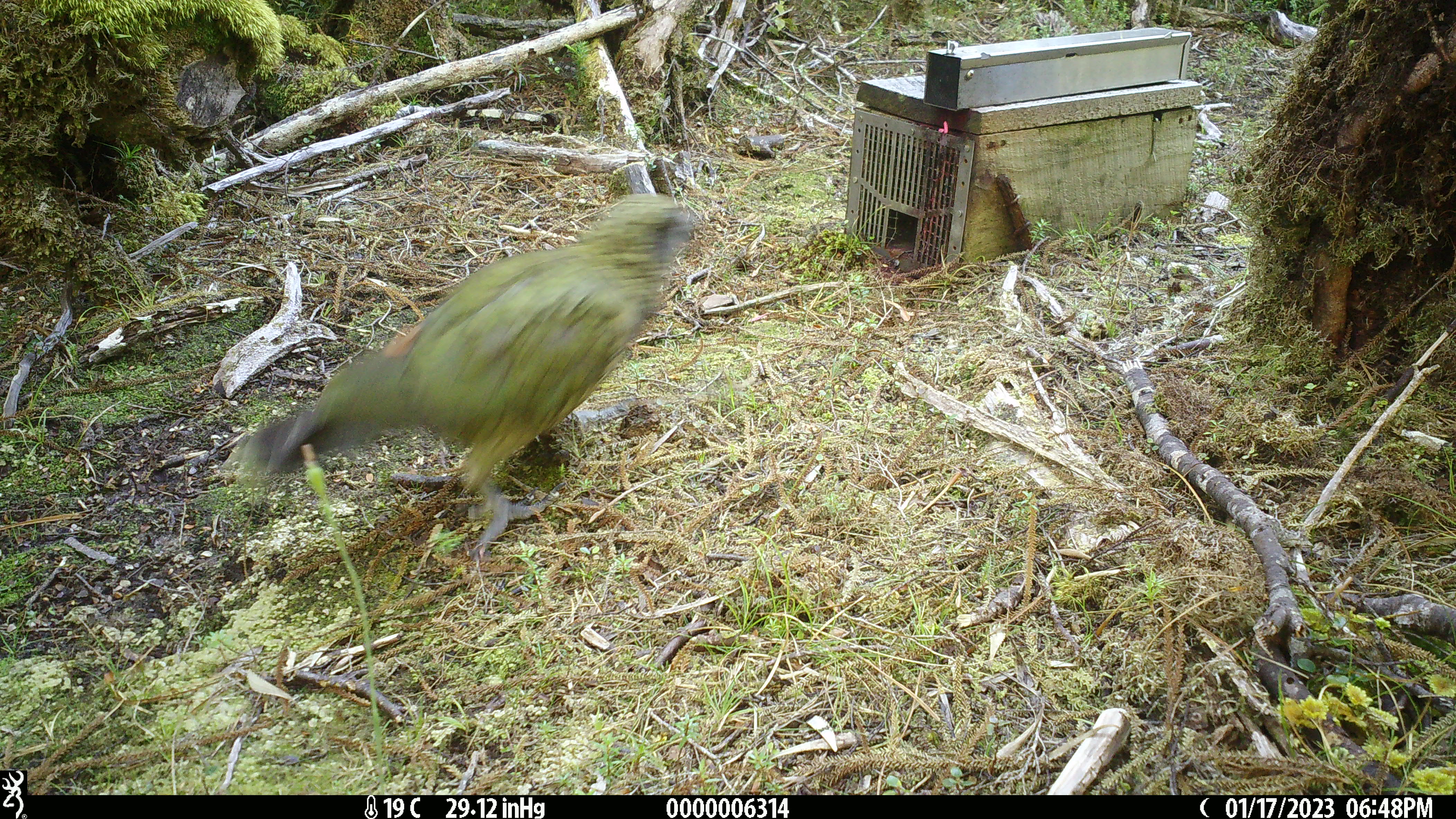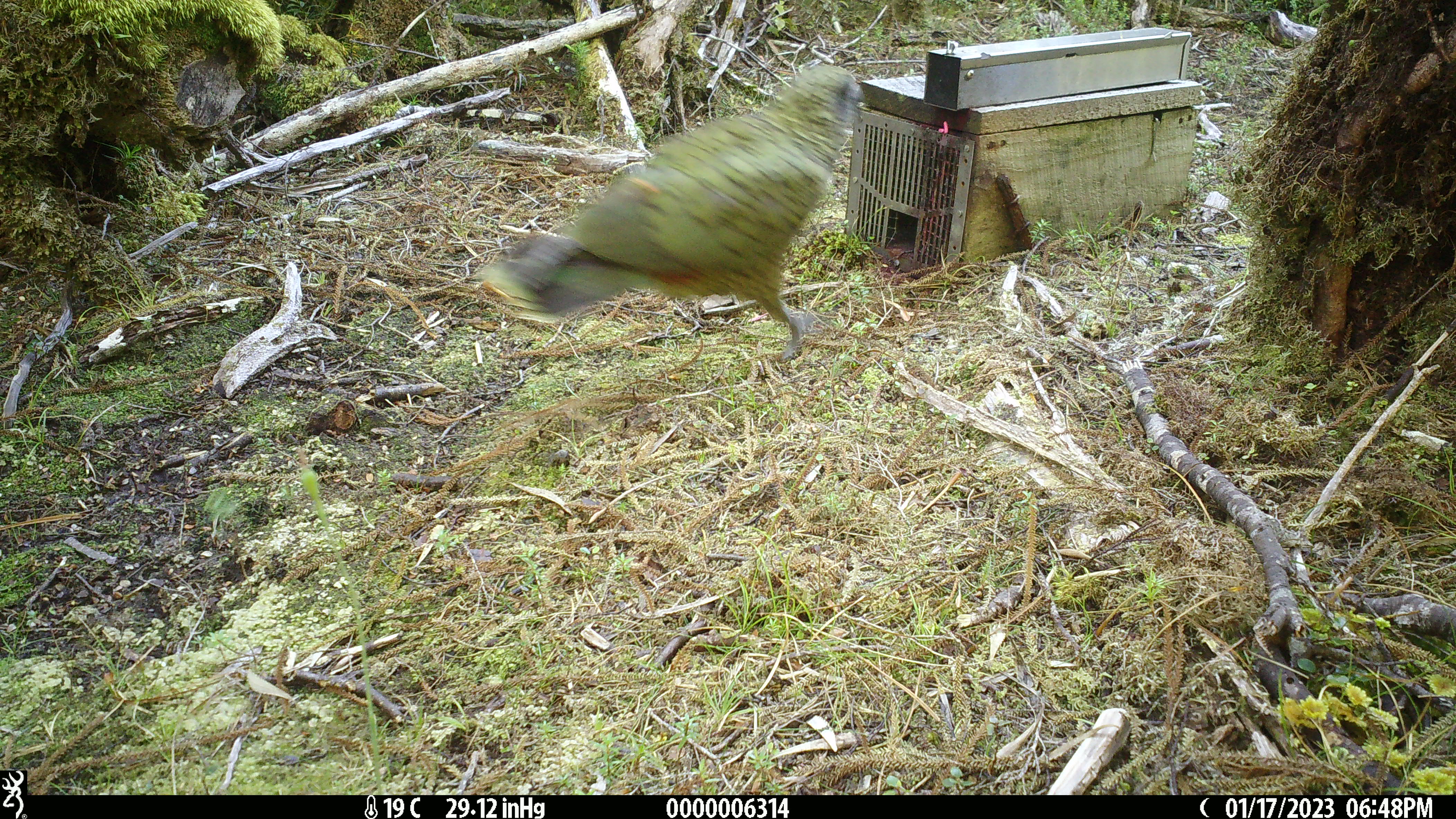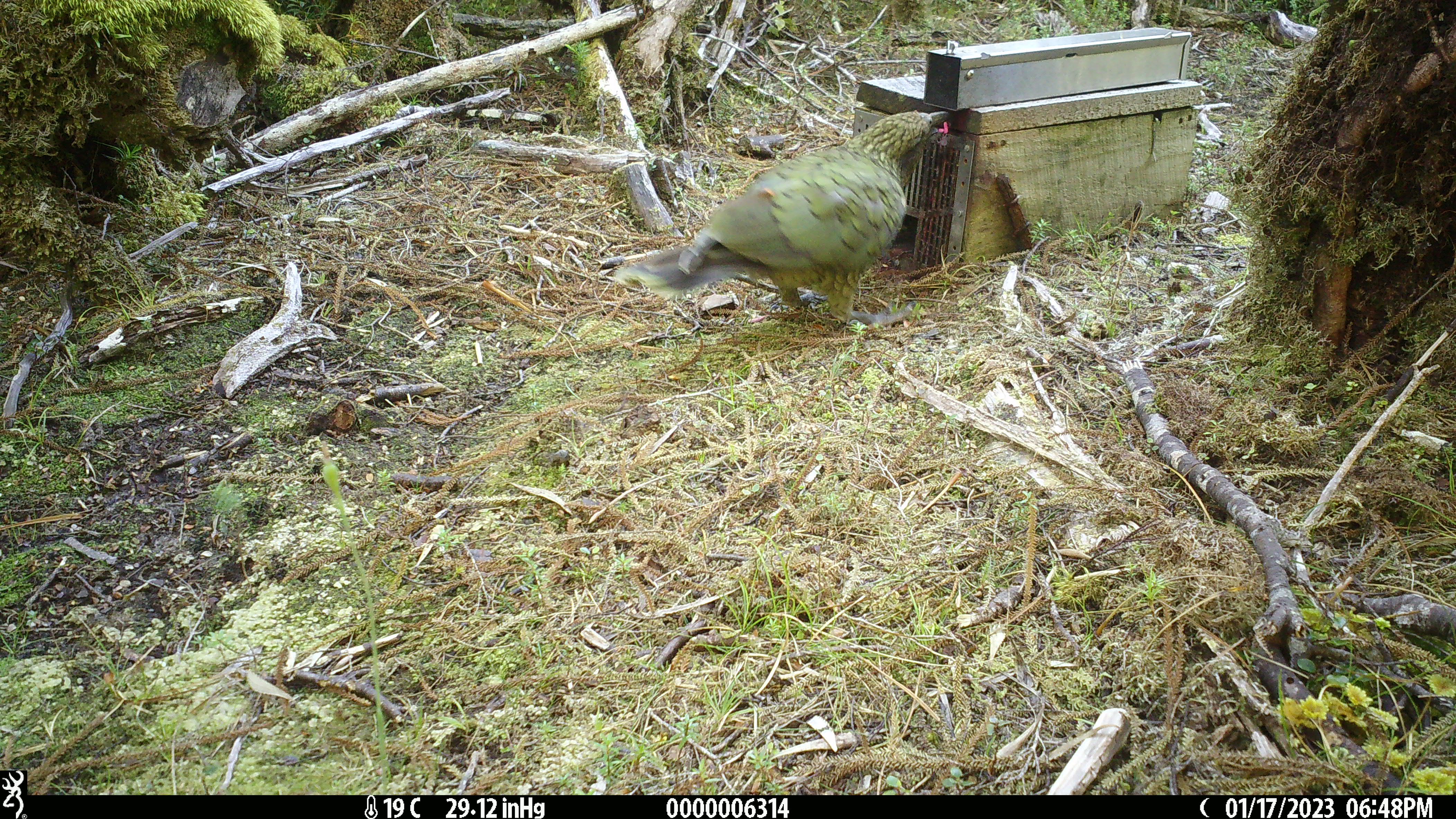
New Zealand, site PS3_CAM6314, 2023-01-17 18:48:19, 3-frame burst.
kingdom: Animalia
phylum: Chordata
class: Aves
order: Psittaciformes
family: Strigopidae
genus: Nestor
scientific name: Nestor notabilis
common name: kea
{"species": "kea (Nestor notabilis)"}